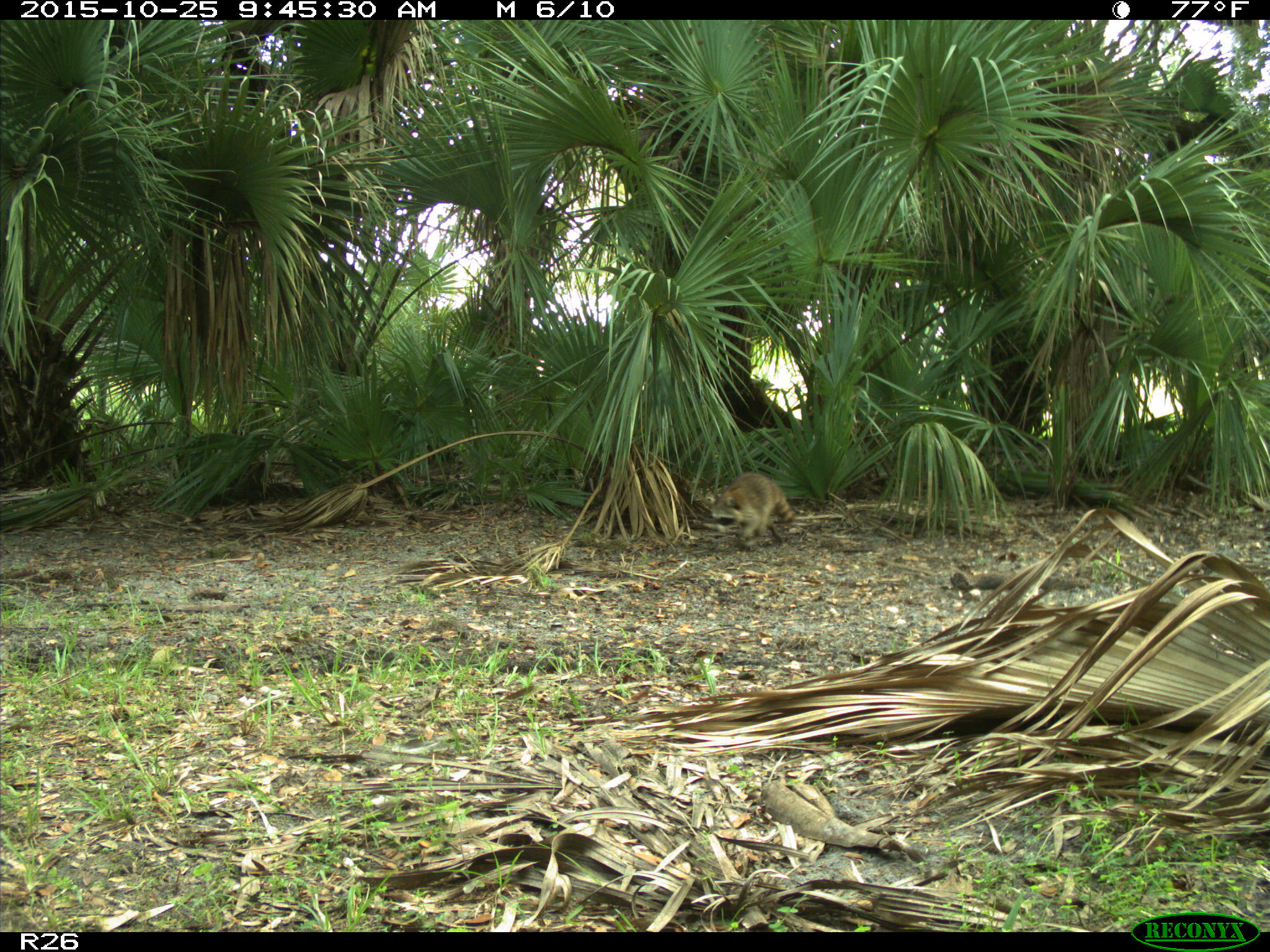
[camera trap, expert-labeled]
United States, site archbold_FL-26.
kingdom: Animalia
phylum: Chordata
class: Mammalia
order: Carnivora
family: Procyonidae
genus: Procyon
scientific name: Procyon lotor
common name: common raccoon